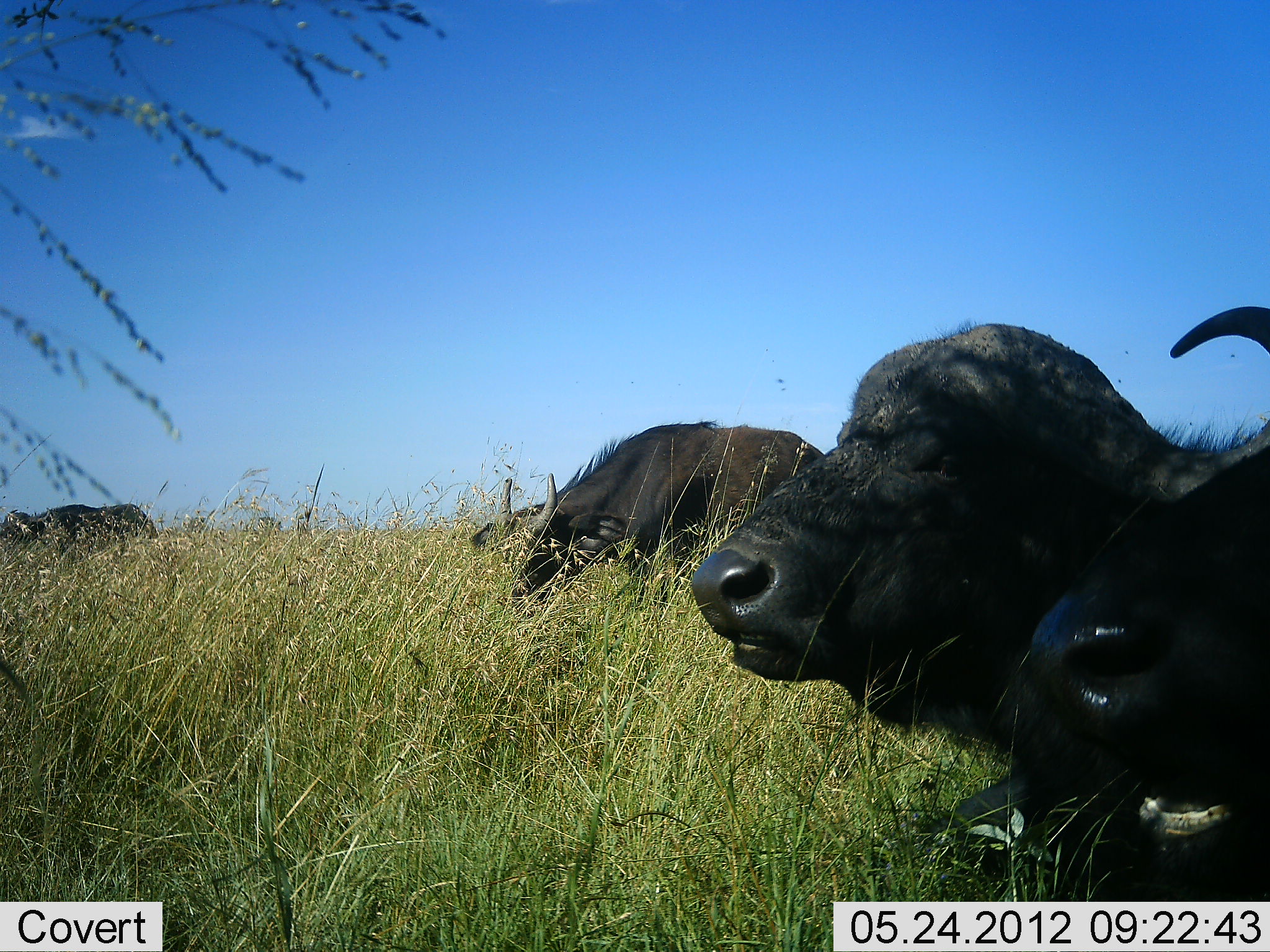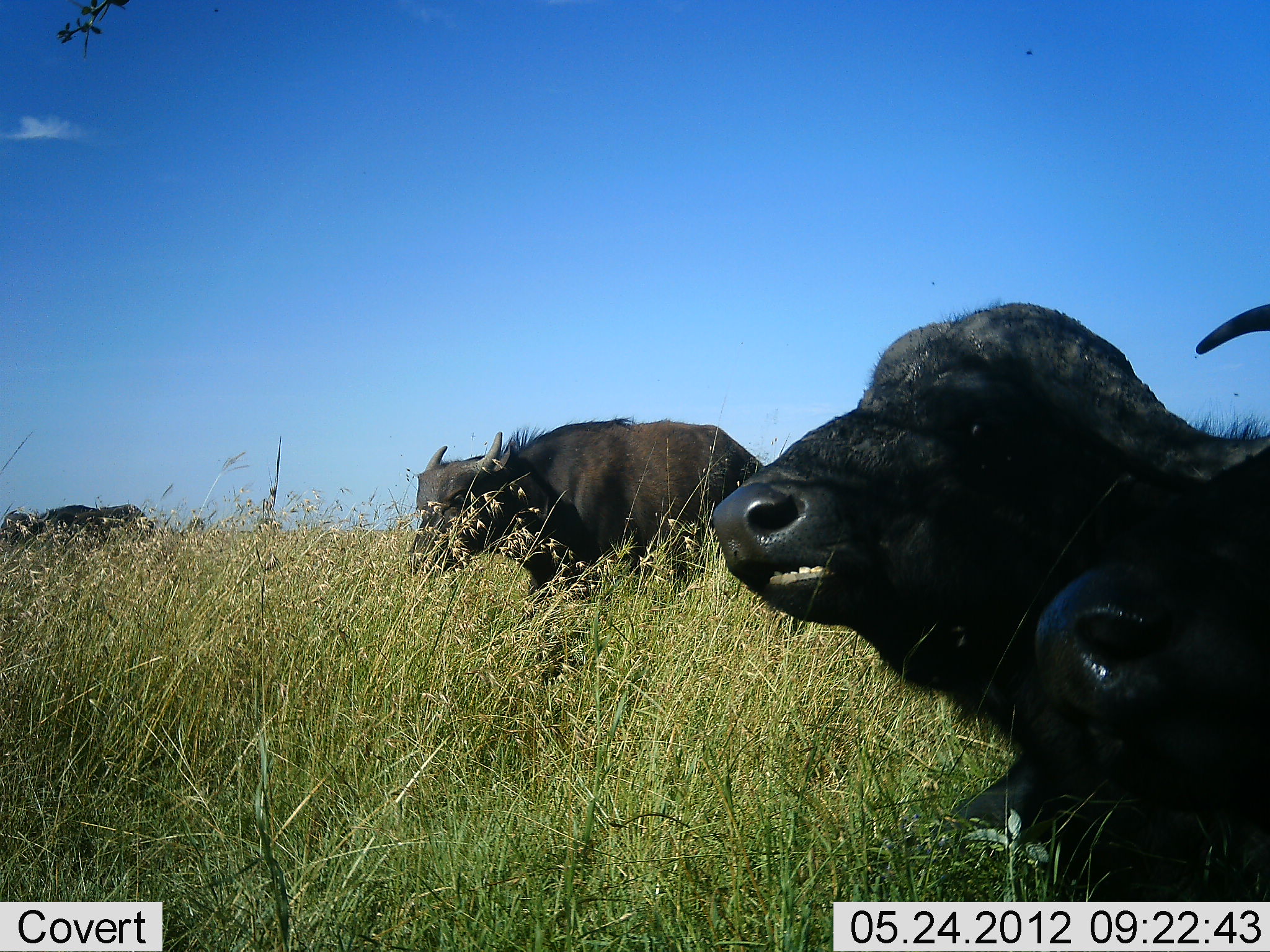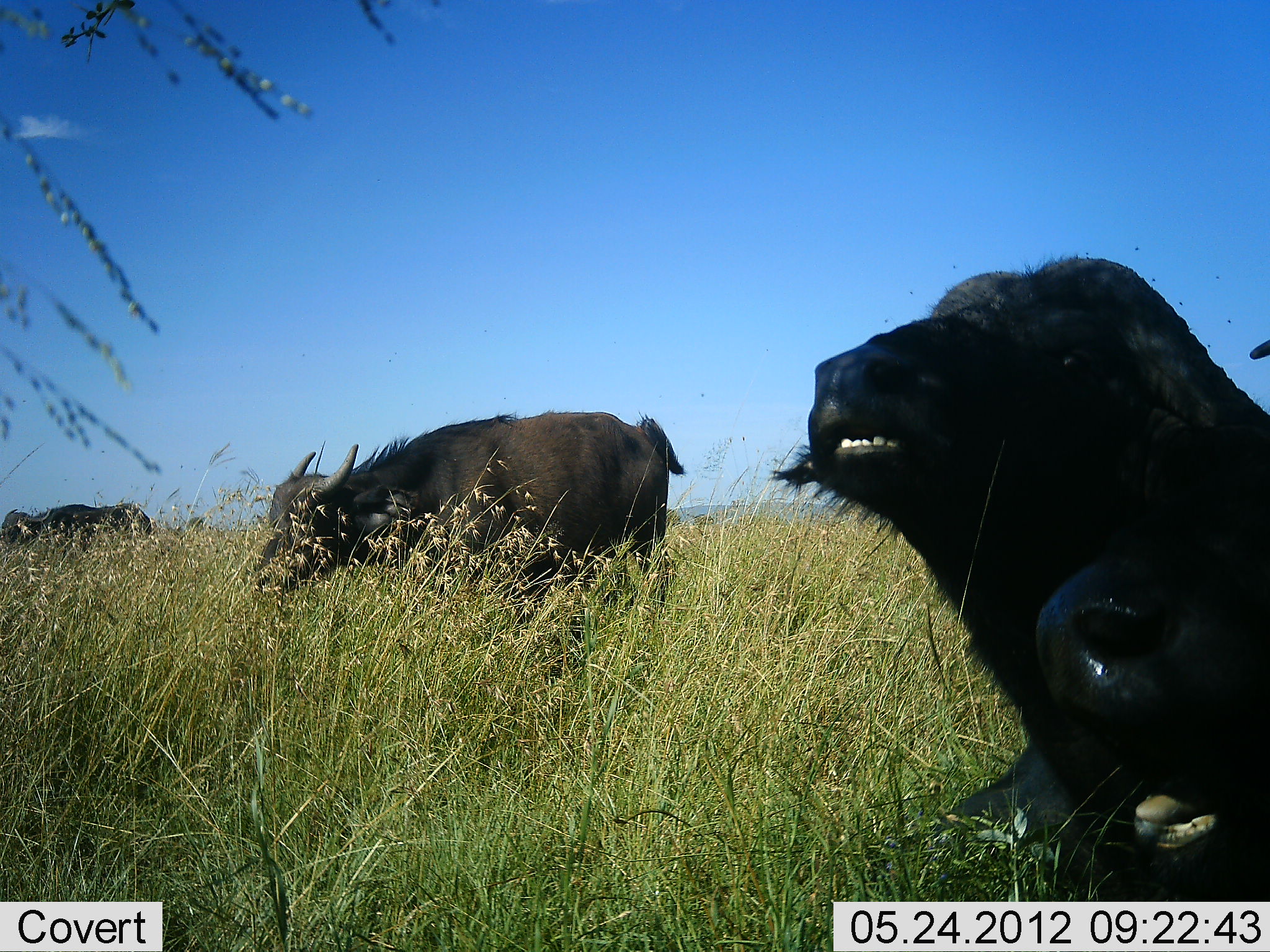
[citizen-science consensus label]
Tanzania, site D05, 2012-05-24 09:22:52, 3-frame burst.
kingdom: Animalia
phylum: Chordata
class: Mammalia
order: Artiodactyla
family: Bovidae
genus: Syncerus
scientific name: Syncerus caffer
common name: cape buffalo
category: buffalo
Buffalo (cape buffalo) (Syncerus caffer), count 4. Behavior (volunteer vote fractions): standing 50%, resting 80%, moving 70%, interacting 0%. Young present (vote fraction): 0%. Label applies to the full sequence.